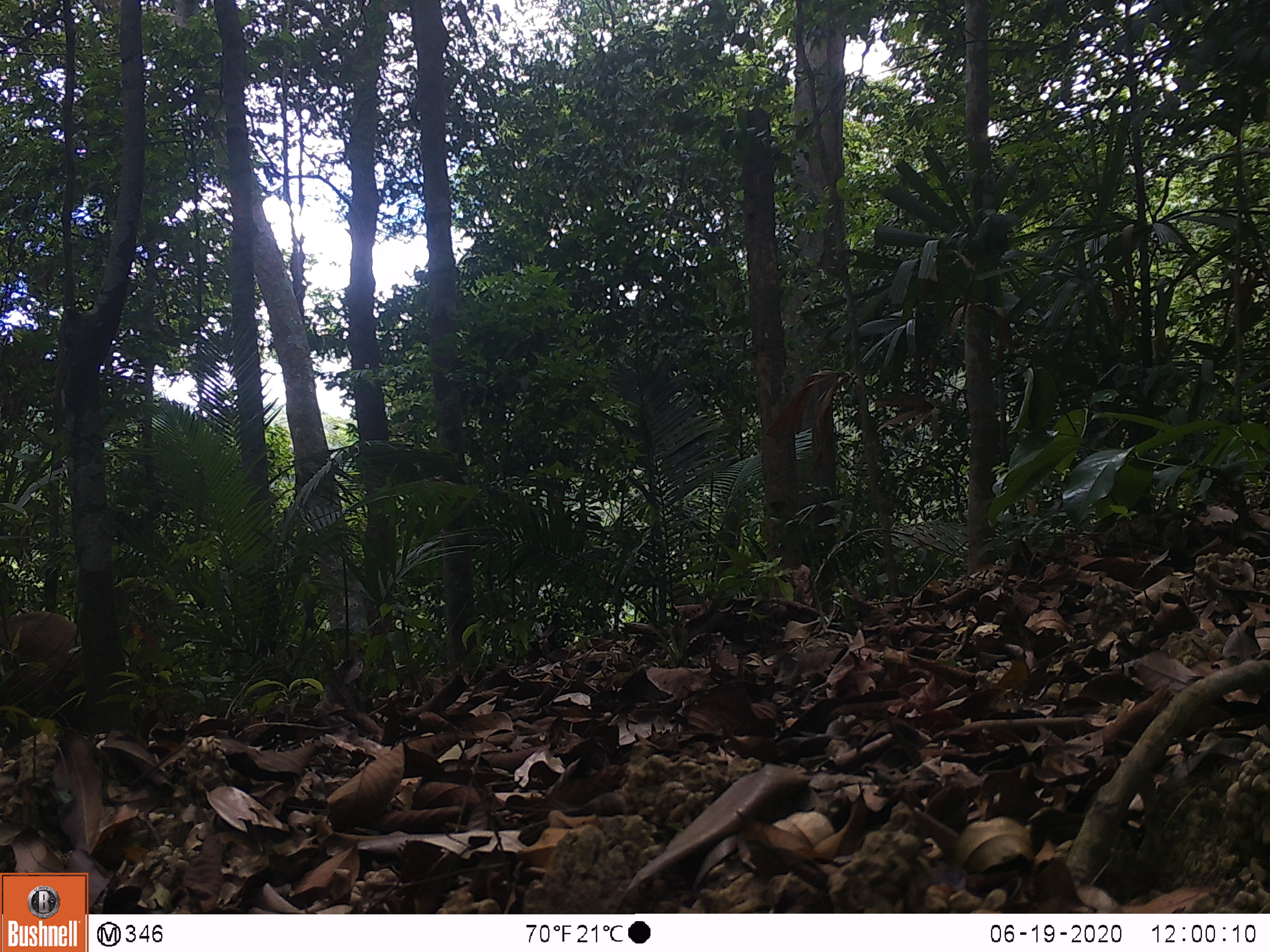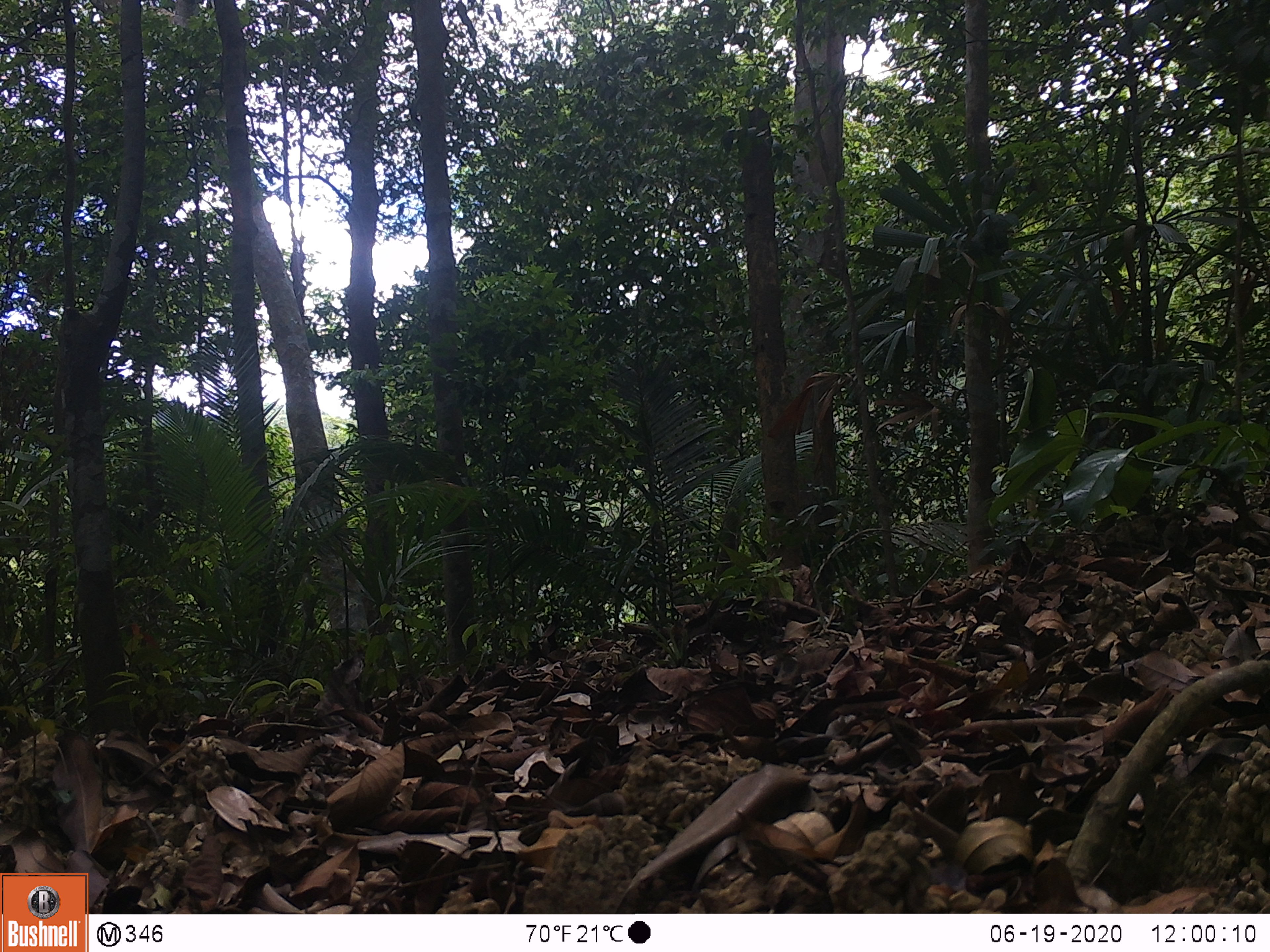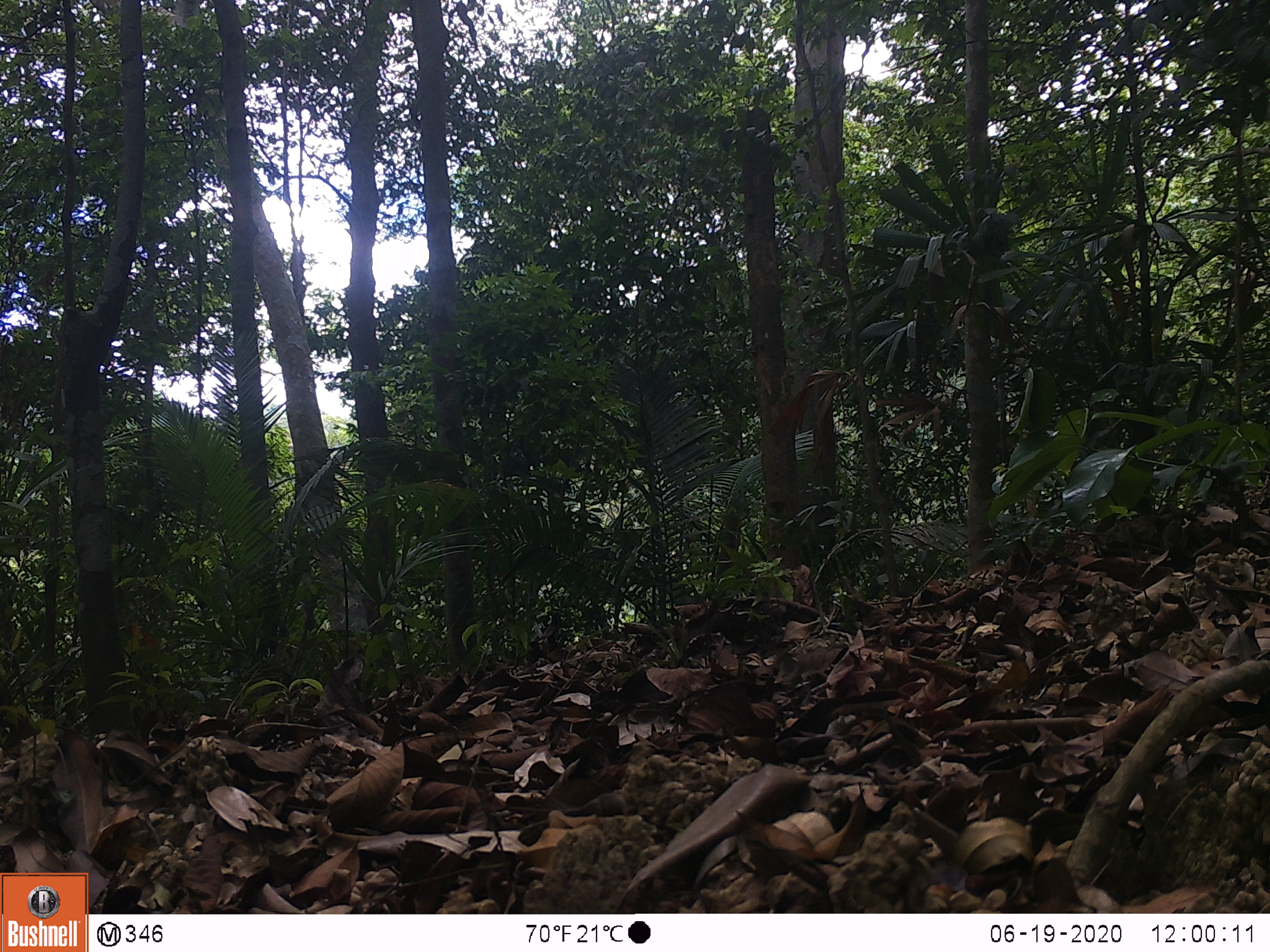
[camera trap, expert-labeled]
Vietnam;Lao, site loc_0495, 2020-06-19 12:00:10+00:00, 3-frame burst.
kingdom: Animalia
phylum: Chordata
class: Mammalia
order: Artiodactyla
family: Suidae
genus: Sus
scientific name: Sus scrofa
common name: eurasian wild pig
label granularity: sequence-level